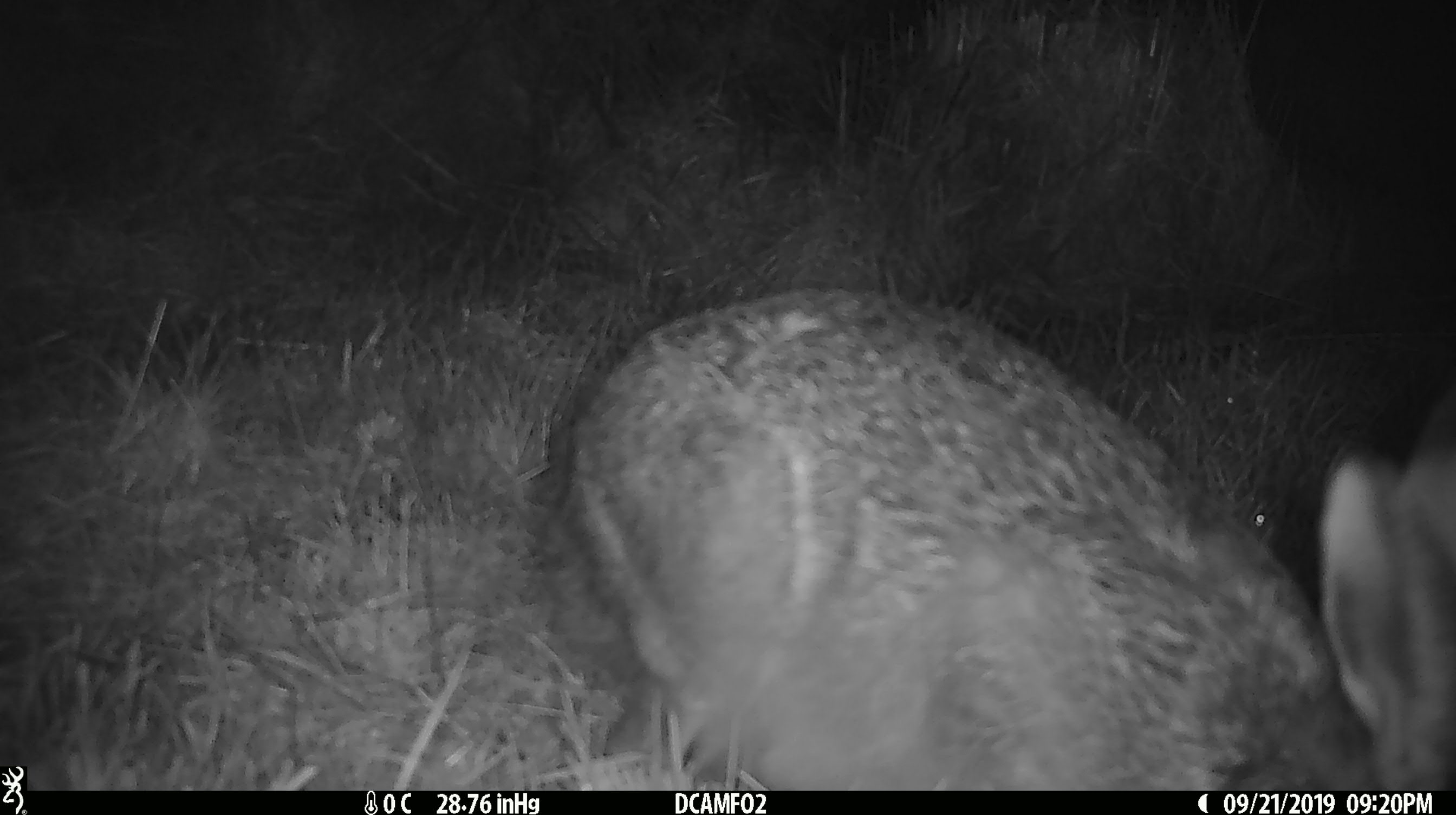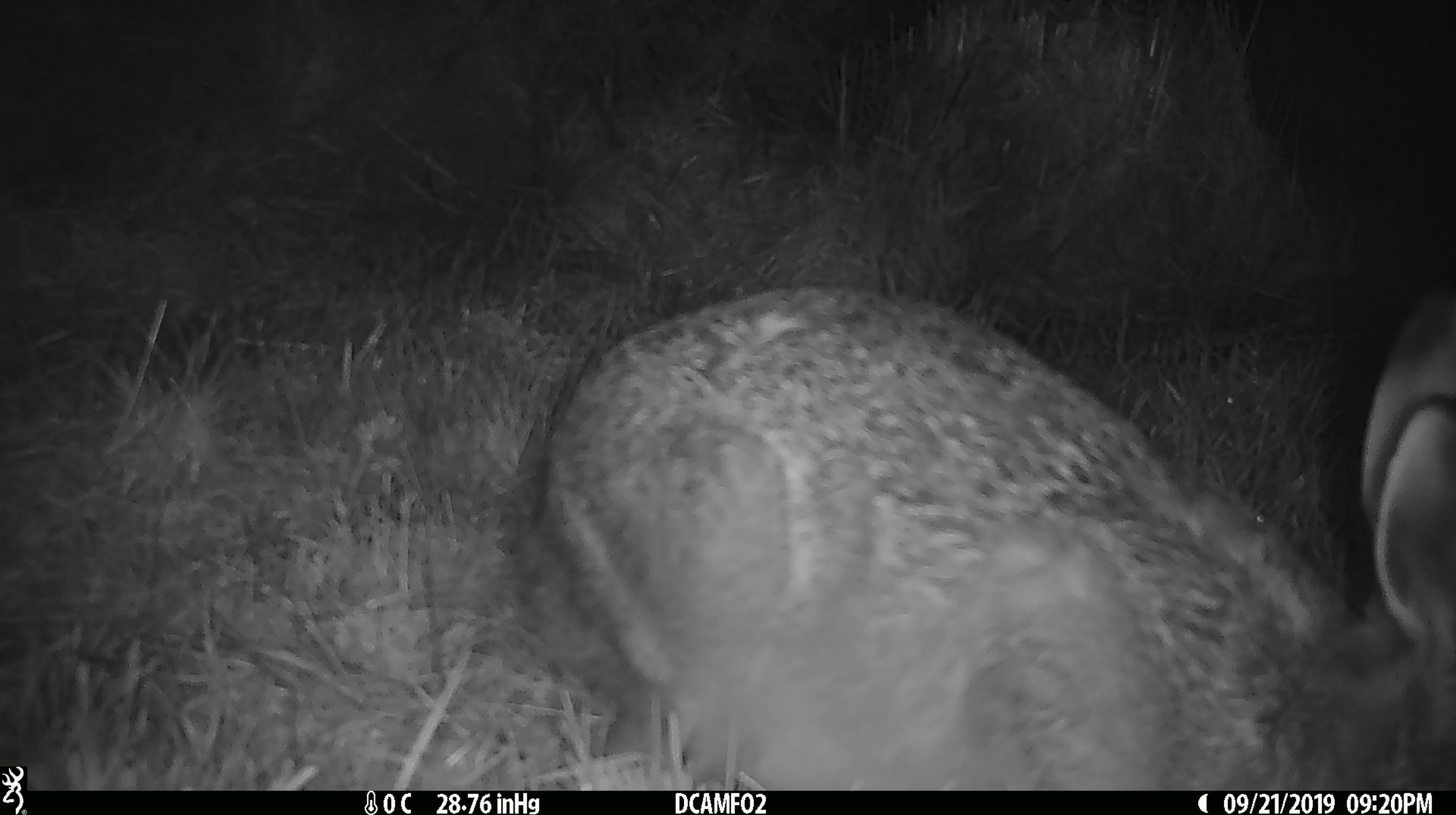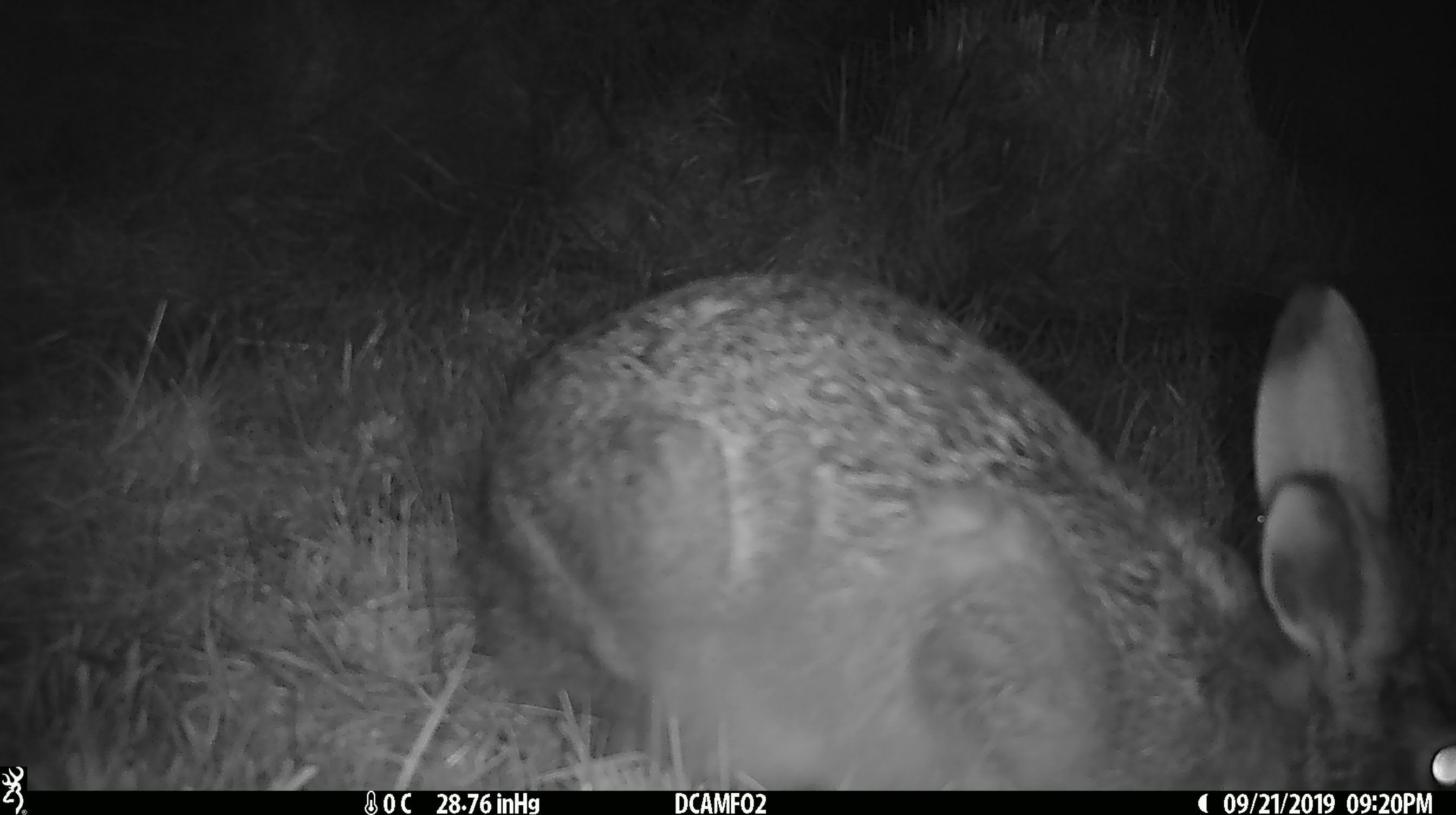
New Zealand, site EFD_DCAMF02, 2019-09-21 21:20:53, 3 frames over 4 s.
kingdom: Animalia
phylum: Chordata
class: Mammalia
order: Lagomorpha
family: Leporidae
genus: Lepus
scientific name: Lepus europaeus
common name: brown hare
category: hare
Hare (brown hare) (Lepus europaeus).